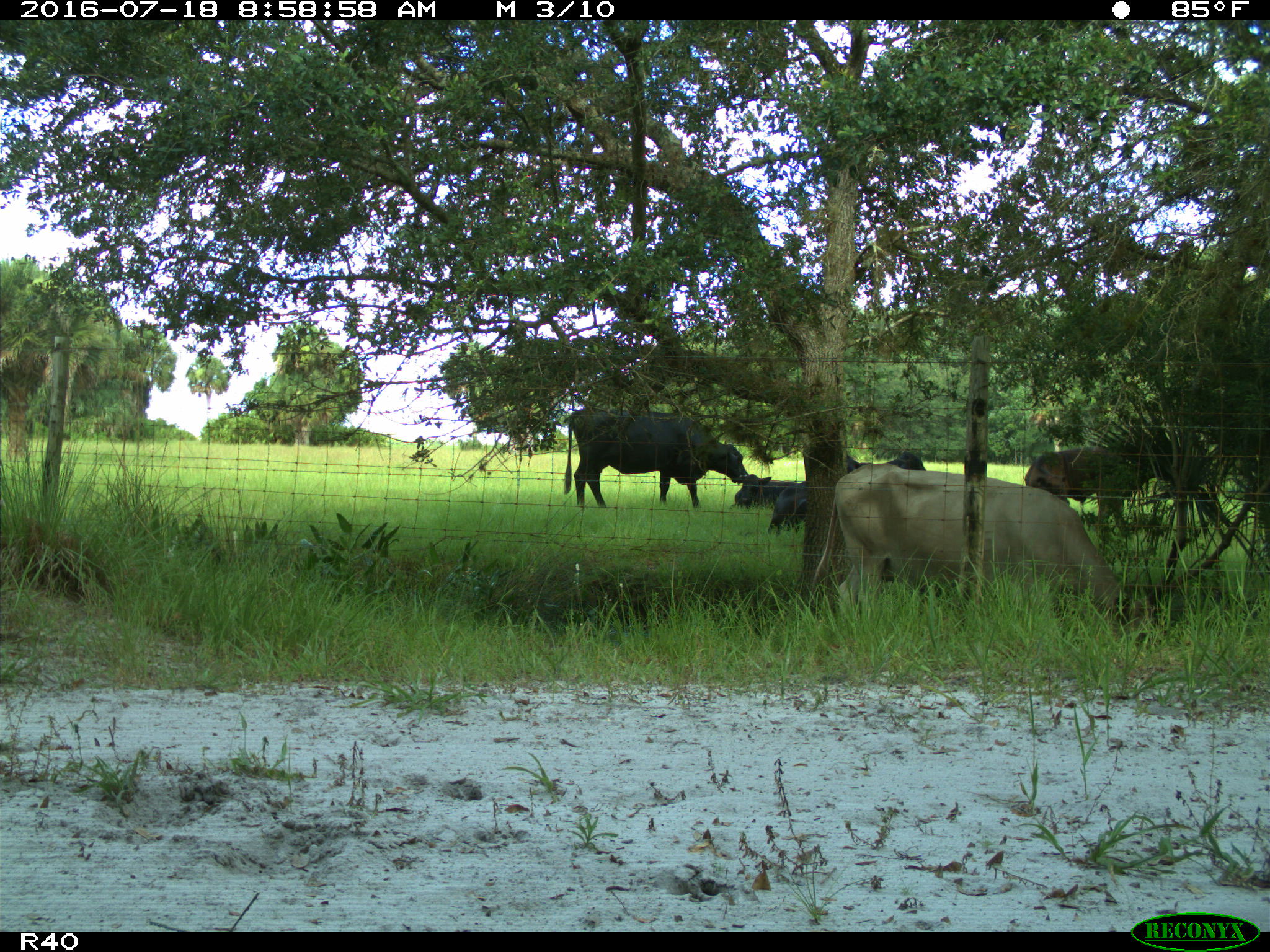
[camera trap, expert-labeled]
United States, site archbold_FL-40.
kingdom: Animalia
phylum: Chordata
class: Mammalia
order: Artiodactyla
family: Bovidae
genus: Bos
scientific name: Bos taurus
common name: domestic cow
Bos taurus (domestic cow).